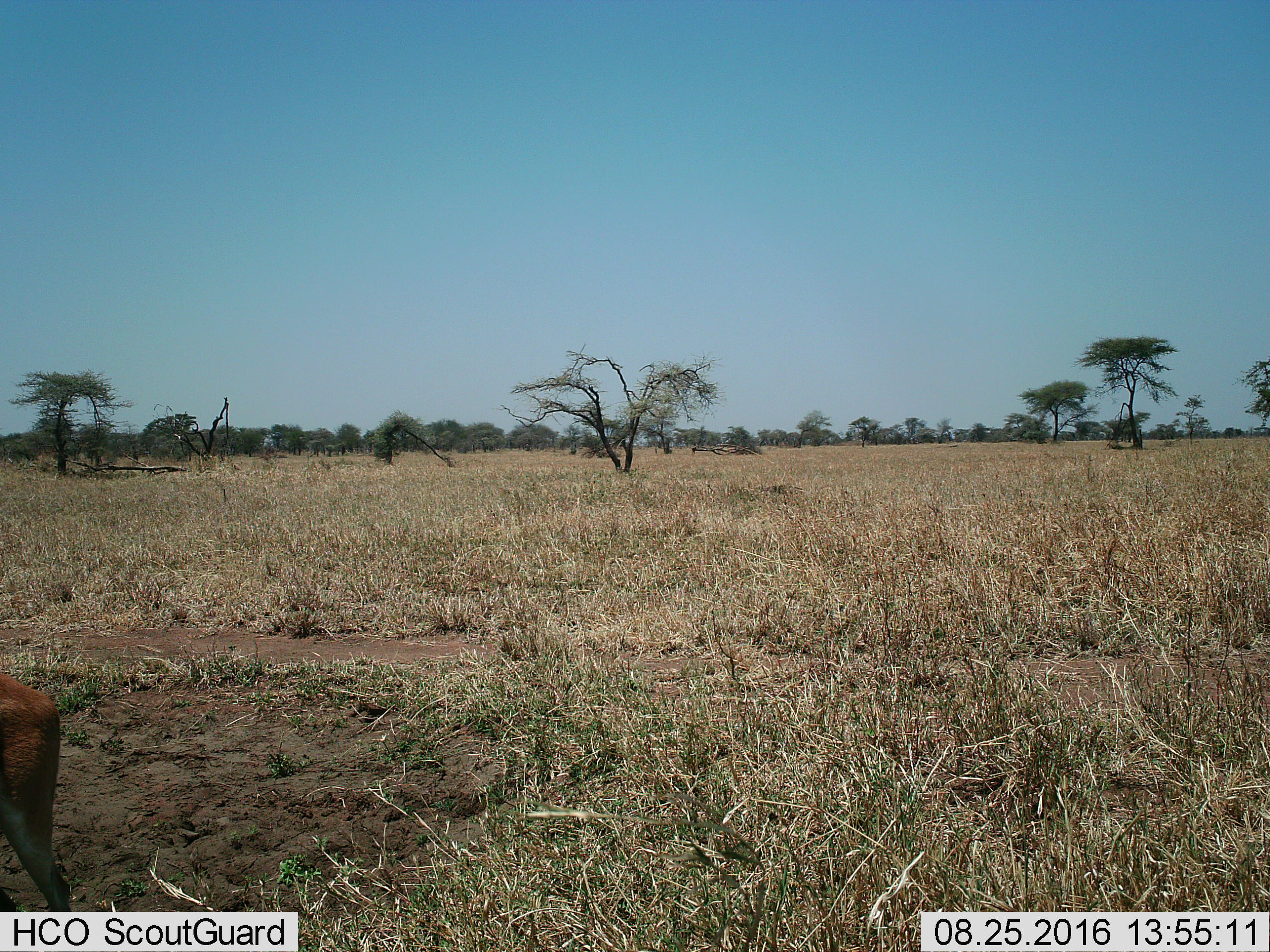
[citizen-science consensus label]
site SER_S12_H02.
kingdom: Animalia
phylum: Chordata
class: Mammalia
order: Artiodactyla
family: Bovidae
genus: Eudorcas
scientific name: Eudorcas thomsonii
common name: thomson's gazelle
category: gazellethomsons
Gazellethomsons (thomson's gazelle) (Eudorcas thomsonii), count 1. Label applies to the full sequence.